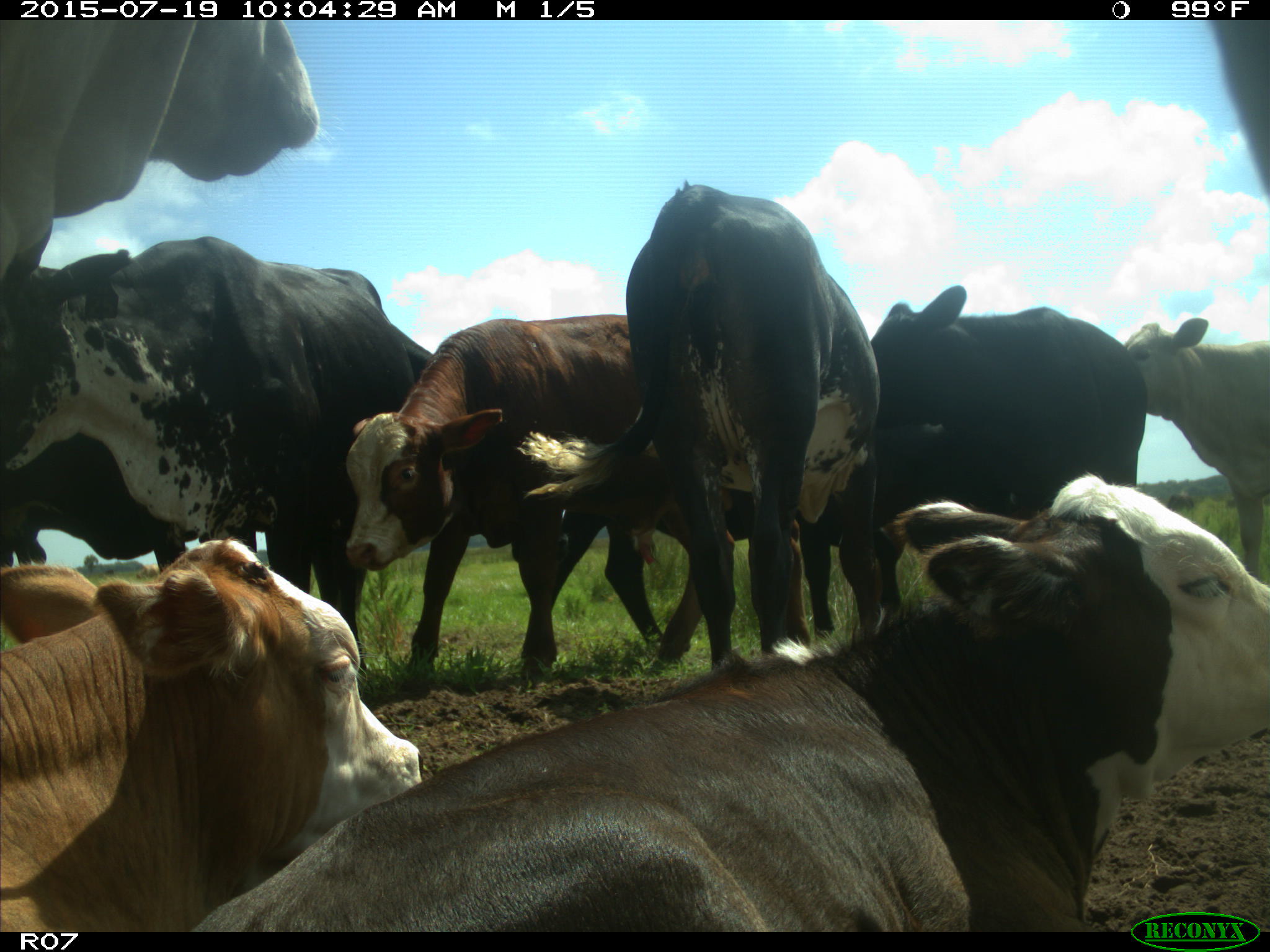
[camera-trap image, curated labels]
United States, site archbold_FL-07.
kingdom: Animalia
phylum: Chordata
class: Mammalia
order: Artiodactyla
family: Bovidae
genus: Bos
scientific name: Bos taurus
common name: domestic cow